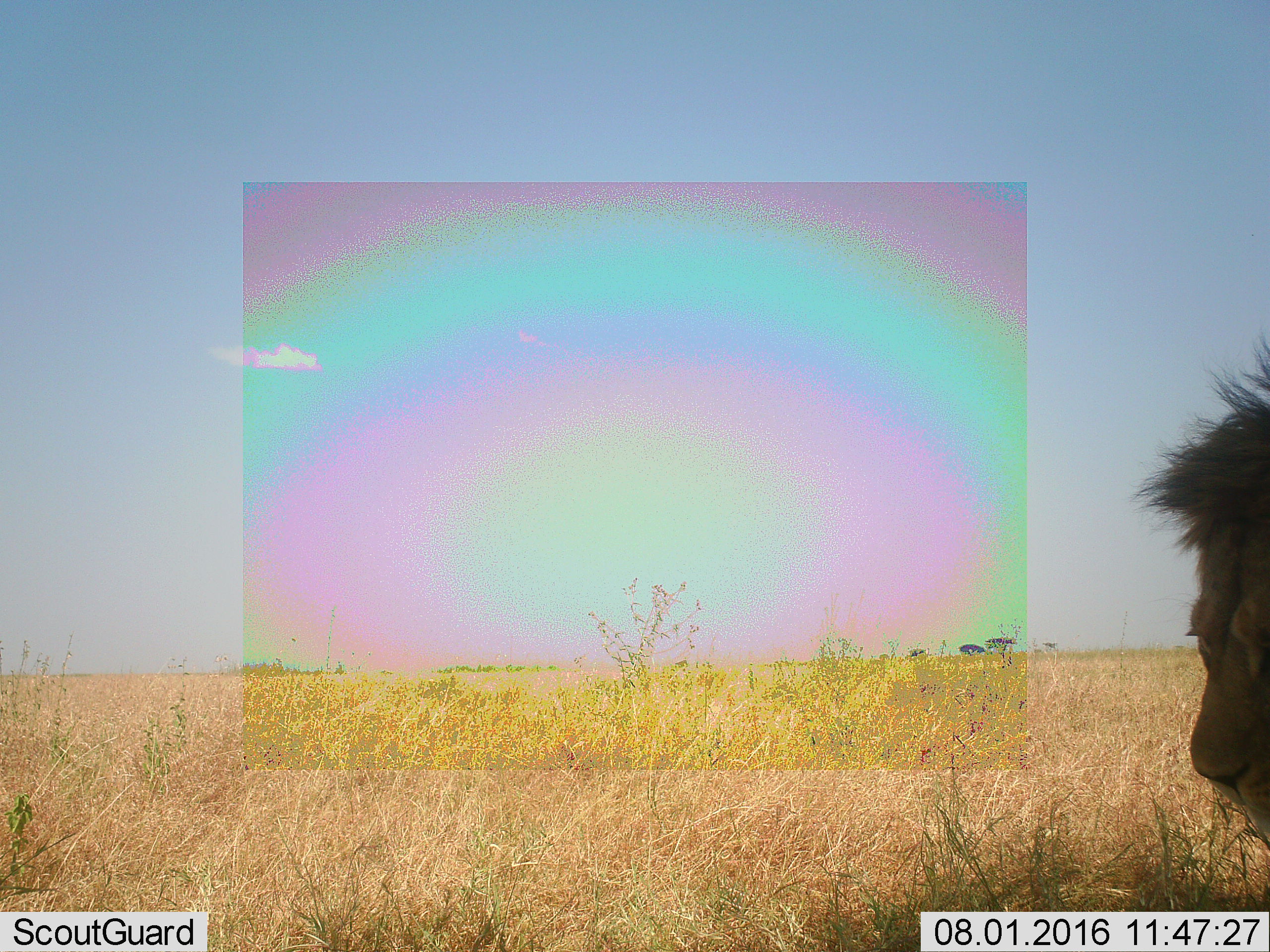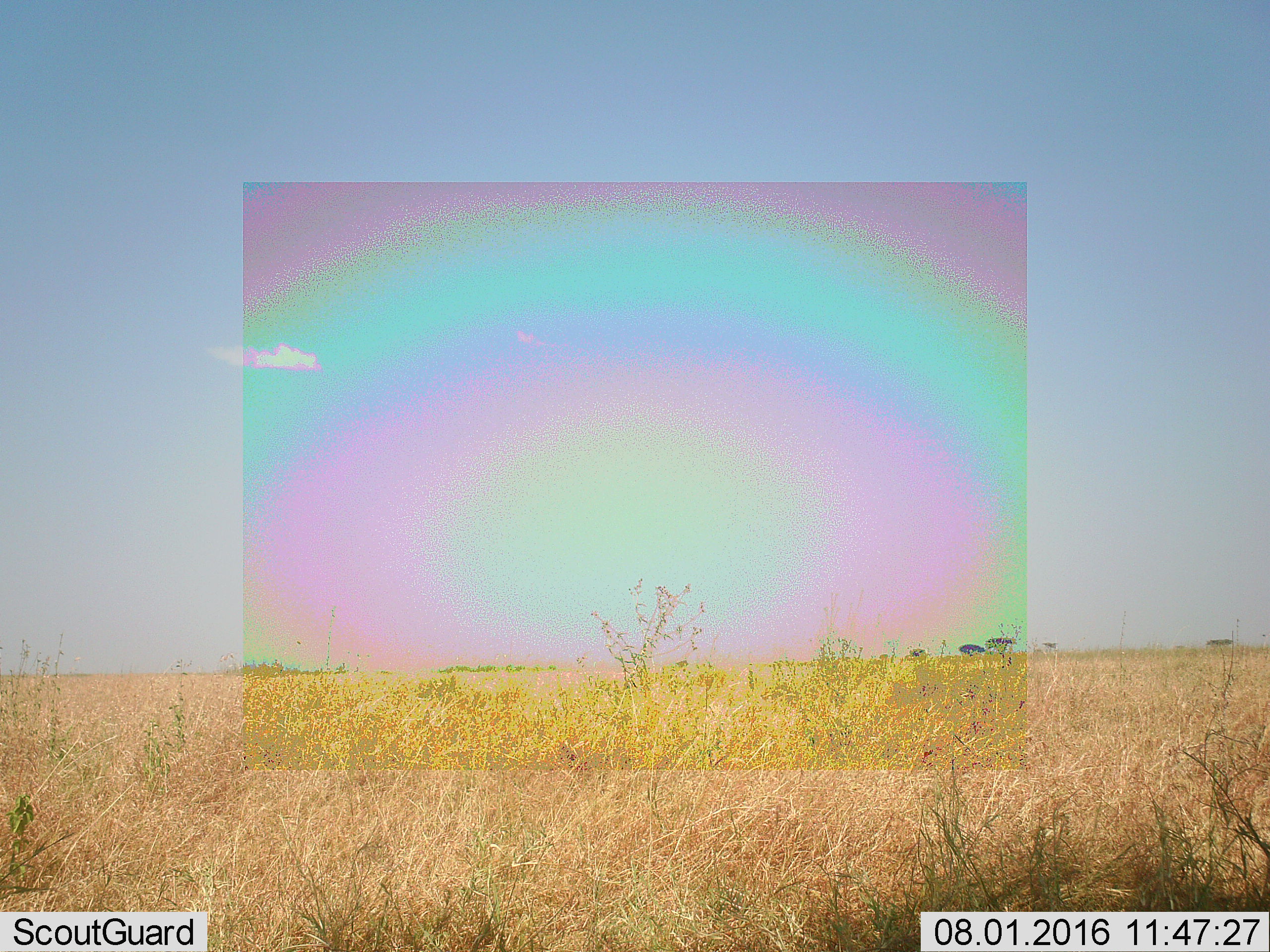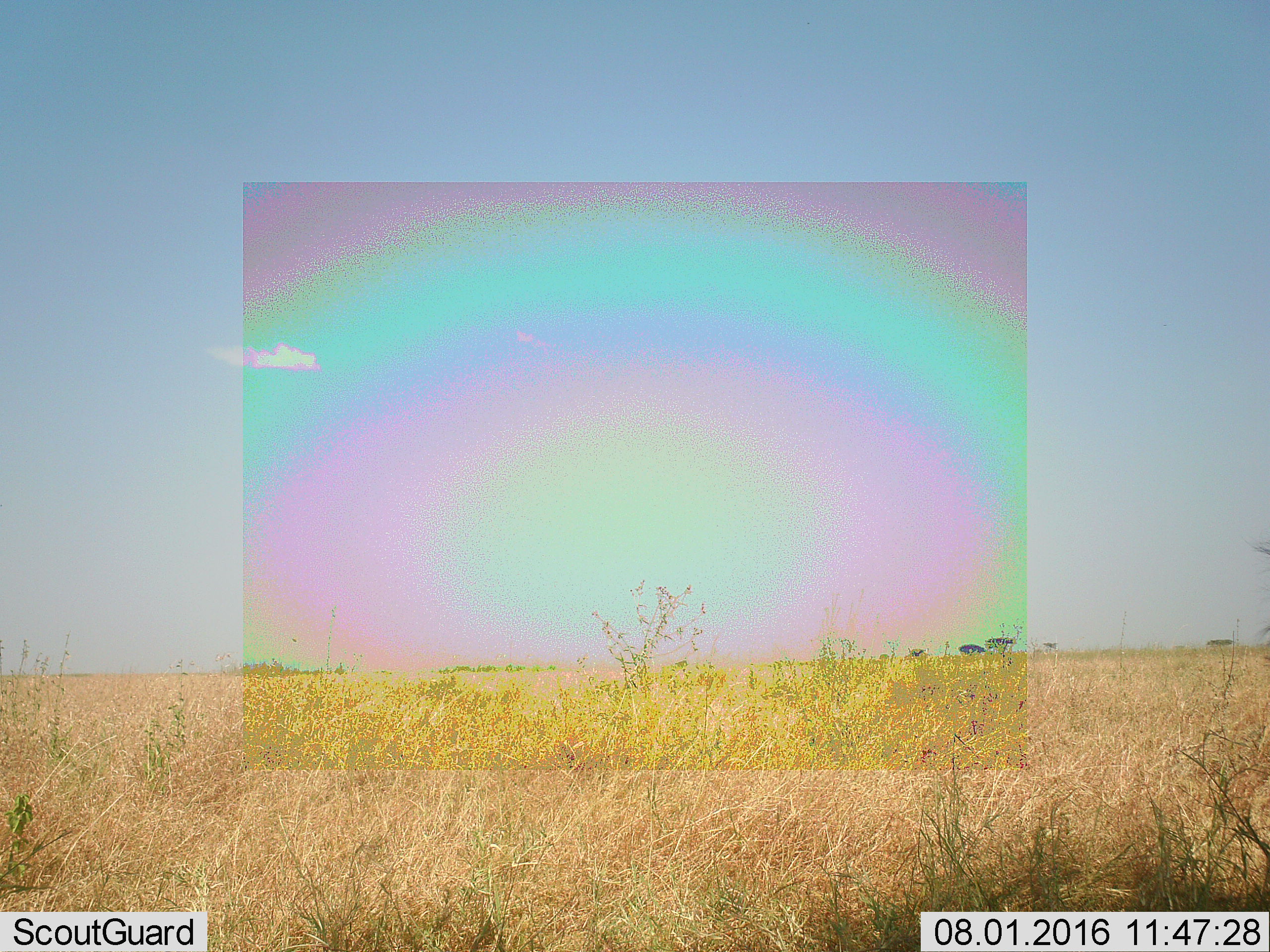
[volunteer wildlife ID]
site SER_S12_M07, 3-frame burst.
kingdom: Animalia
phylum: Chordata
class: Mammalia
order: Carnivora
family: Felidae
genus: Panthera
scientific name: Panthera leo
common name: lion male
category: lionmale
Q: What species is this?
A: Lionmale (lion male) (Panthera leo).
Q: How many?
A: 1.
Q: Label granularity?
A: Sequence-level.